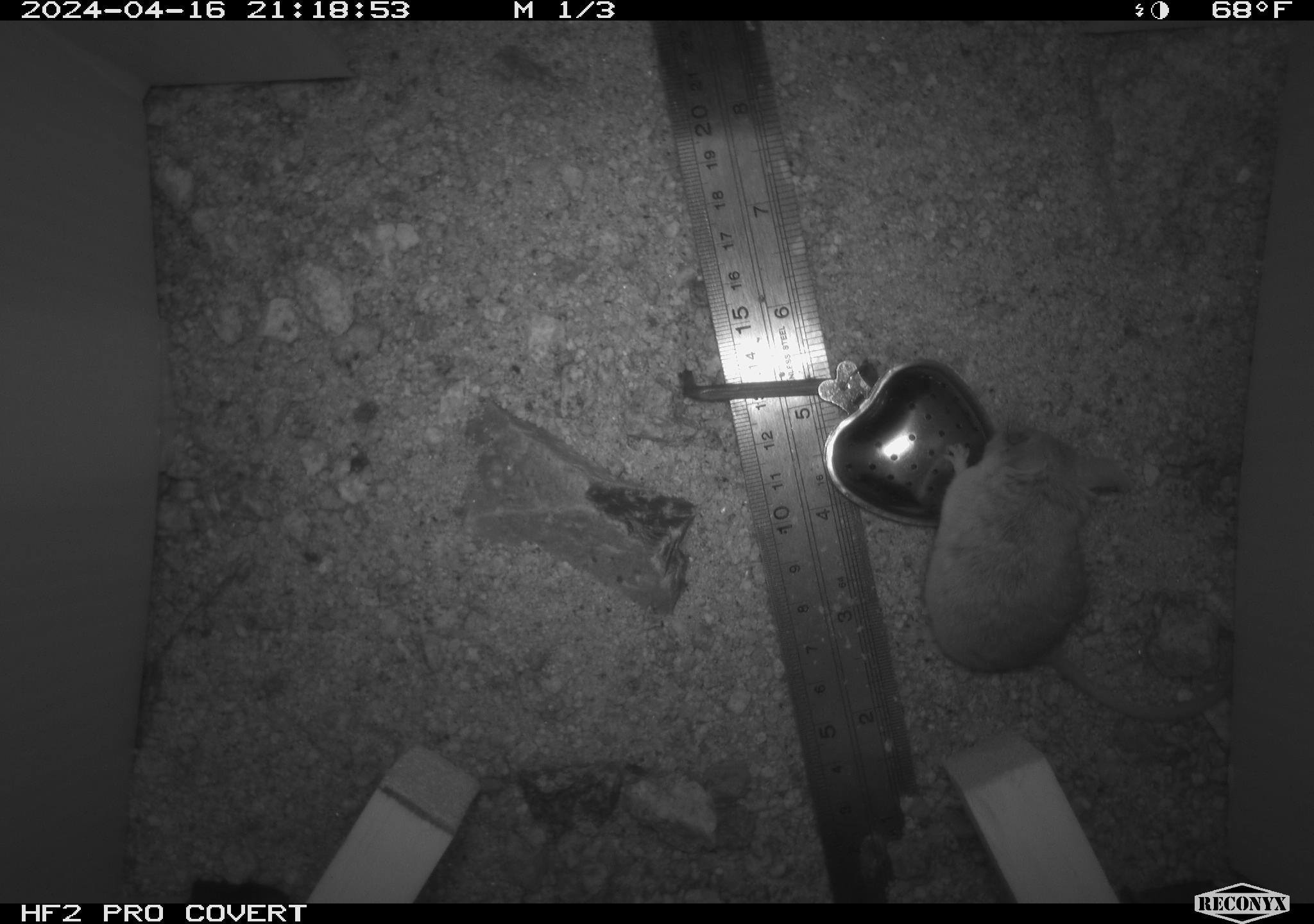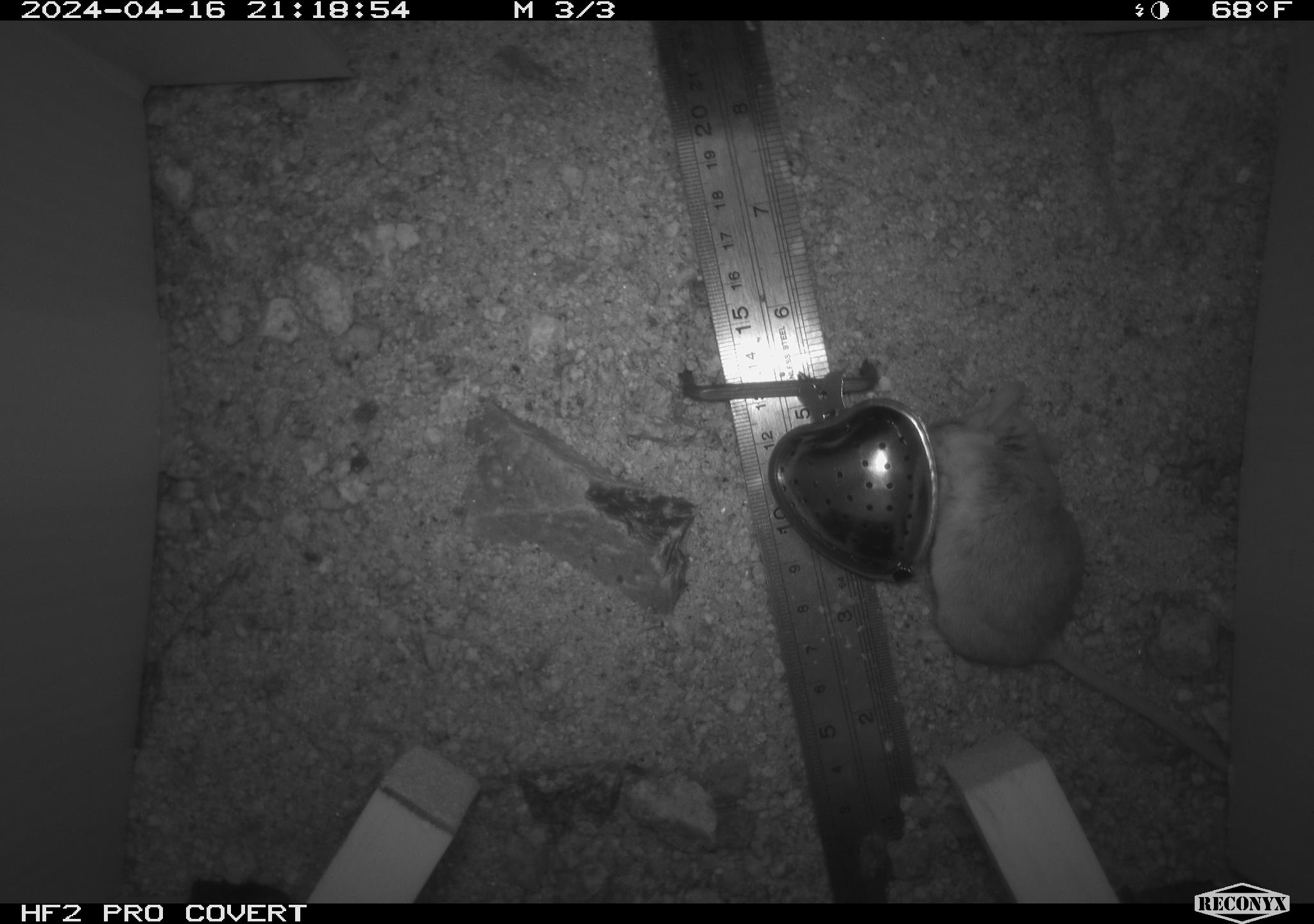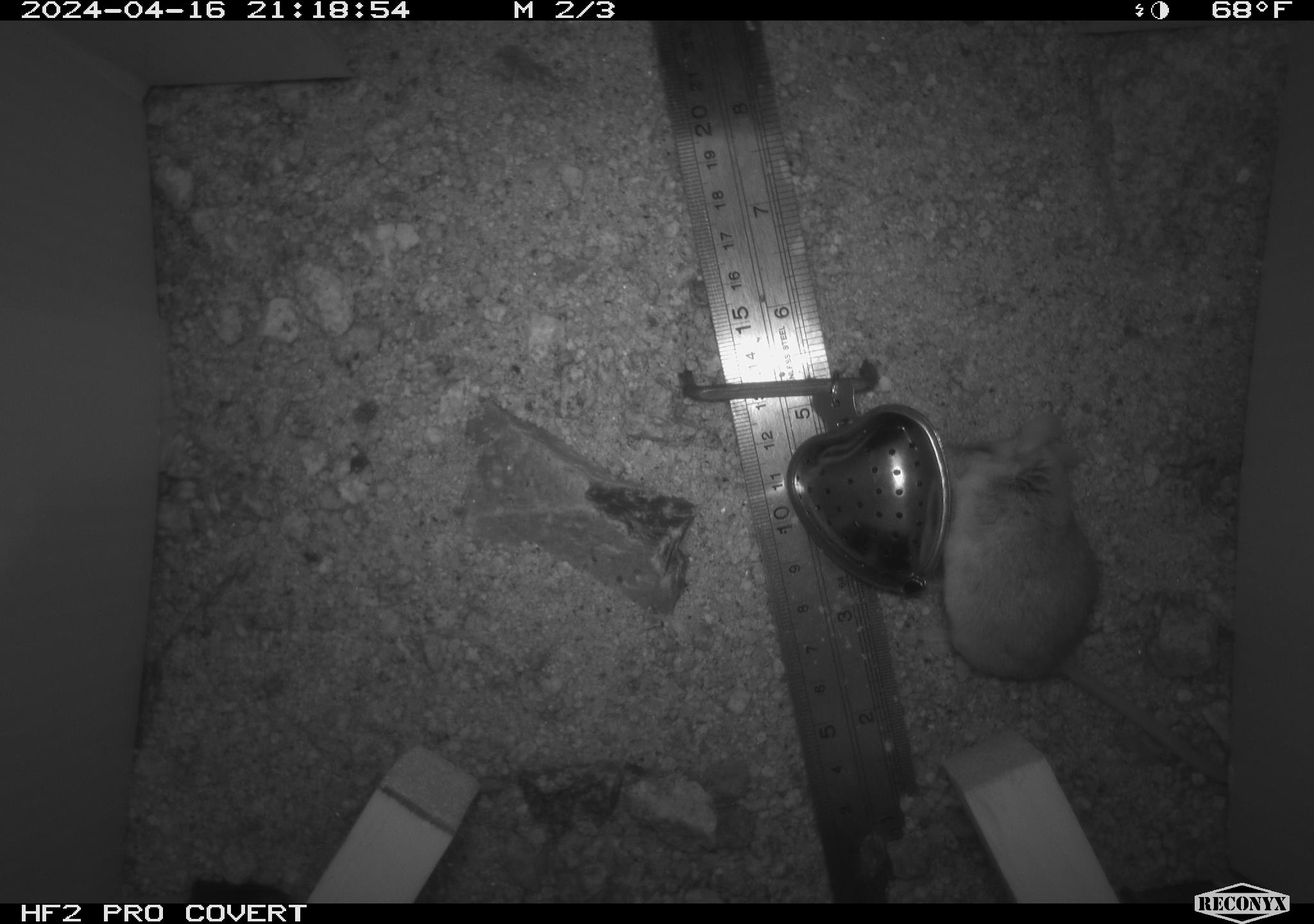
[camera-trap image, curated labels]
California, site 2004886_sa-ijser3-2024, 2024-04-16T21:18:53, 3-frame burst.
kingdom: Animalia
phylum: Chordata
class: Mammalia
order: Rodentia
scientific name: Rodentia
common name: mouse species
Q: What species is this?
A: Mouse species (Rodentia).